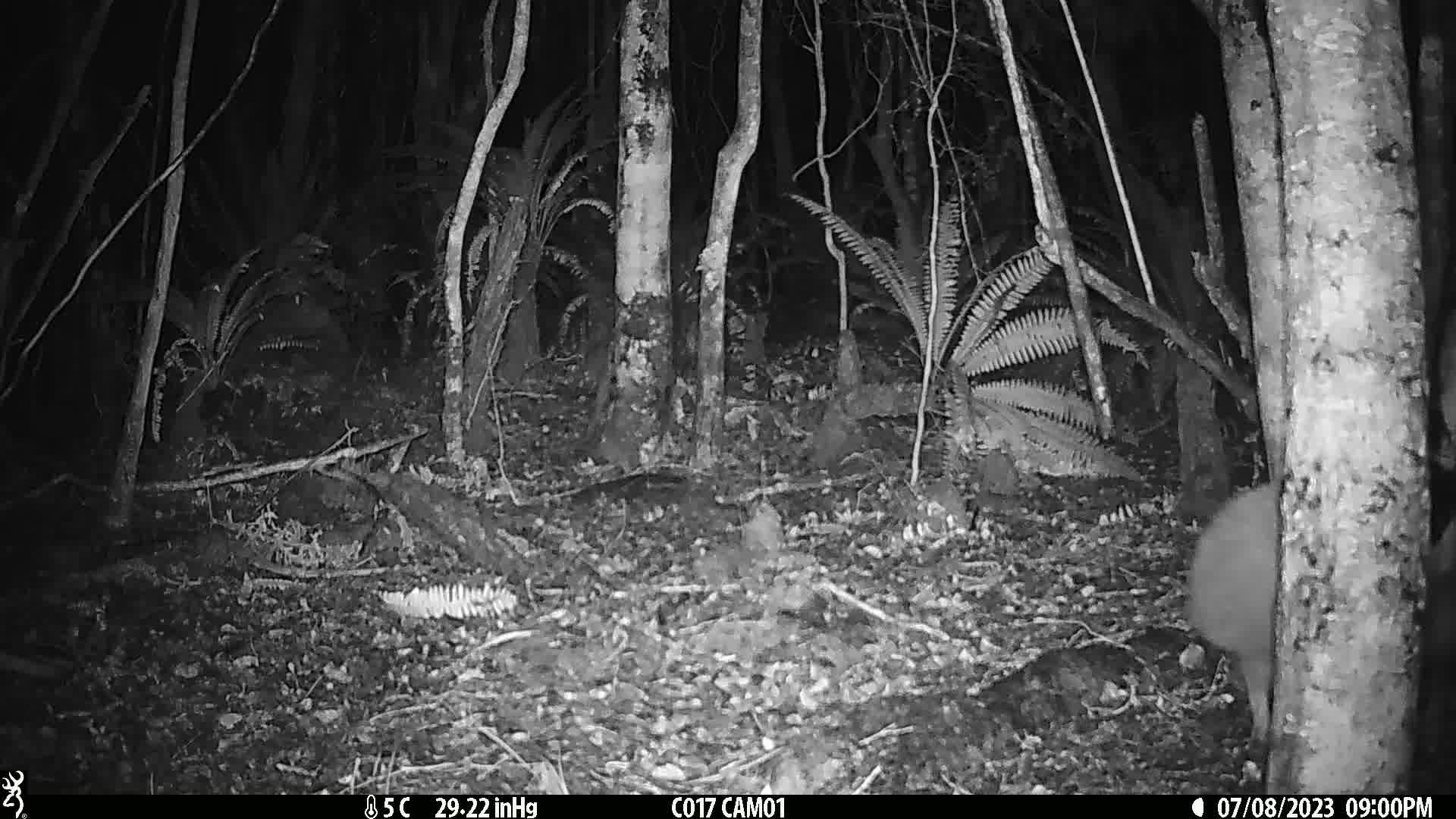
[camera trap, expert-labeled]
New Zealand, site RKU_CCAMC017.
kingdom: Animalia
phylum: Chordata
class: Aves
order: Apterygiformes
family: Apterygidae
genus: Apteryx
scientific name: Apteryx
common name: kiwi